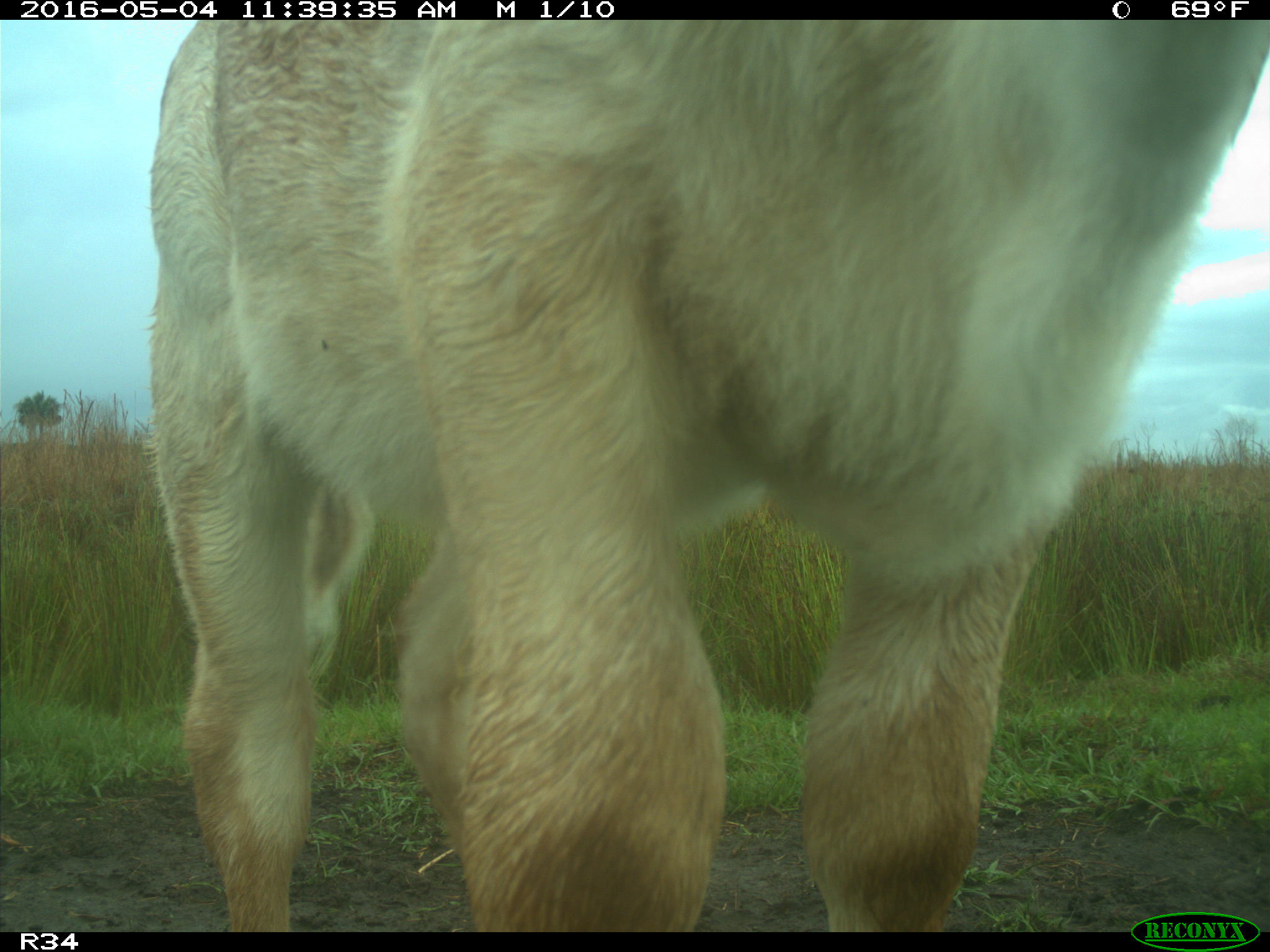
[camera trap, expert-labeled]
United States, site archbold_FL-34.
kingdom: Animalia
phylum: Chordata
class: Mammalia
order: Artiodactyla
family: Bovidae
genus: Bos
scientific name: Bos taurus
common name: domestic cow